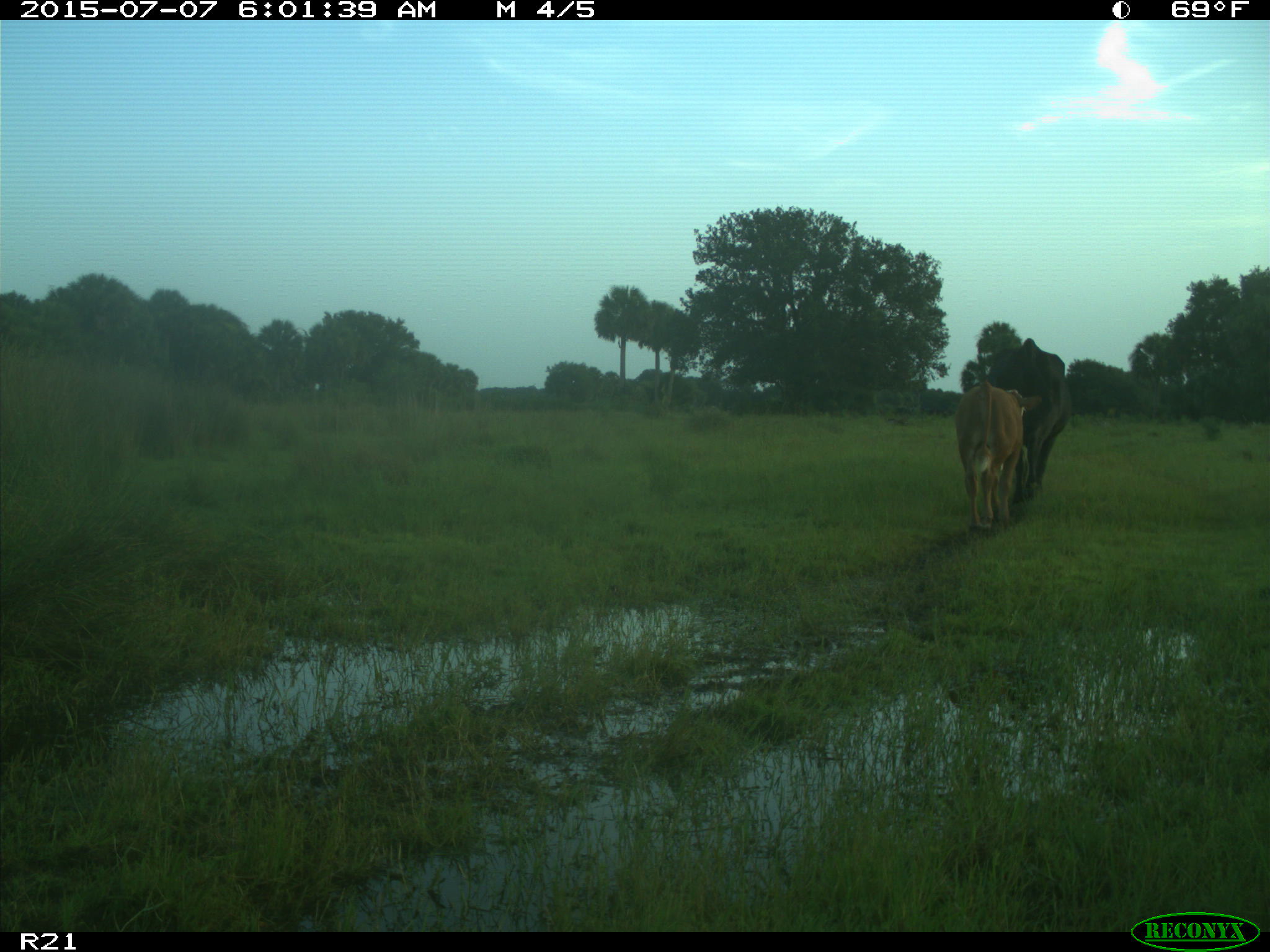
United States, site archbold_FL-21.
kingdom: Animalia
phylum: Chordata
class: Mammalia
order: Artiodactyla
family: Bovidae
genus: Bos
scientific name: Bos taurus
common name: domestic cow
Bos taurus (domestic cow).